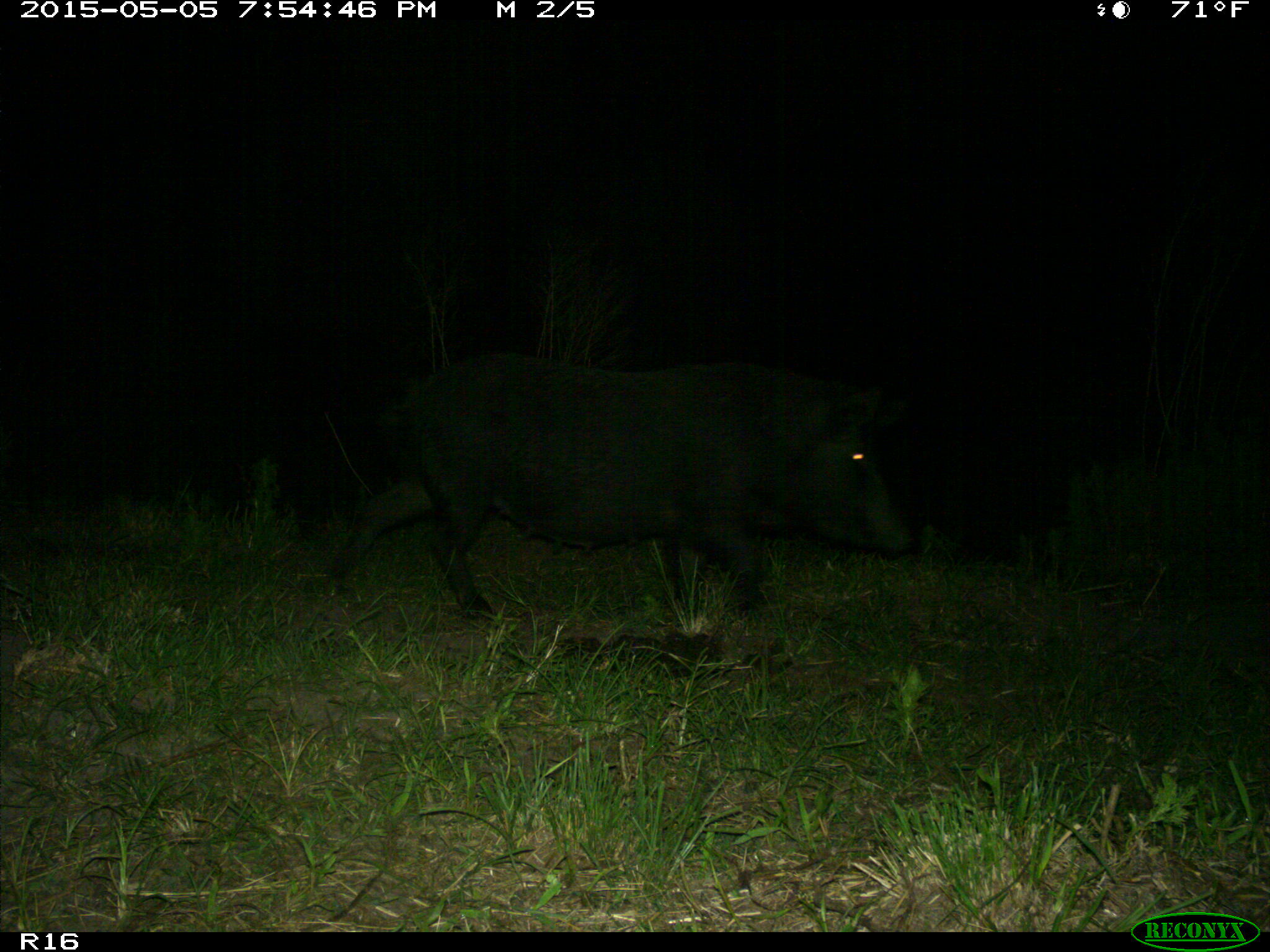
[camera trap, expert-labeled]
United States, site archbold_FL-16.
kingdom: Animalia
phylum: Chordata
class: Mammalia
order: Artiodactyla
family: Suidae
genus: Sus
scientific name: Sus scrofa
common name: wild boar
Sus scrofa (wild boar).